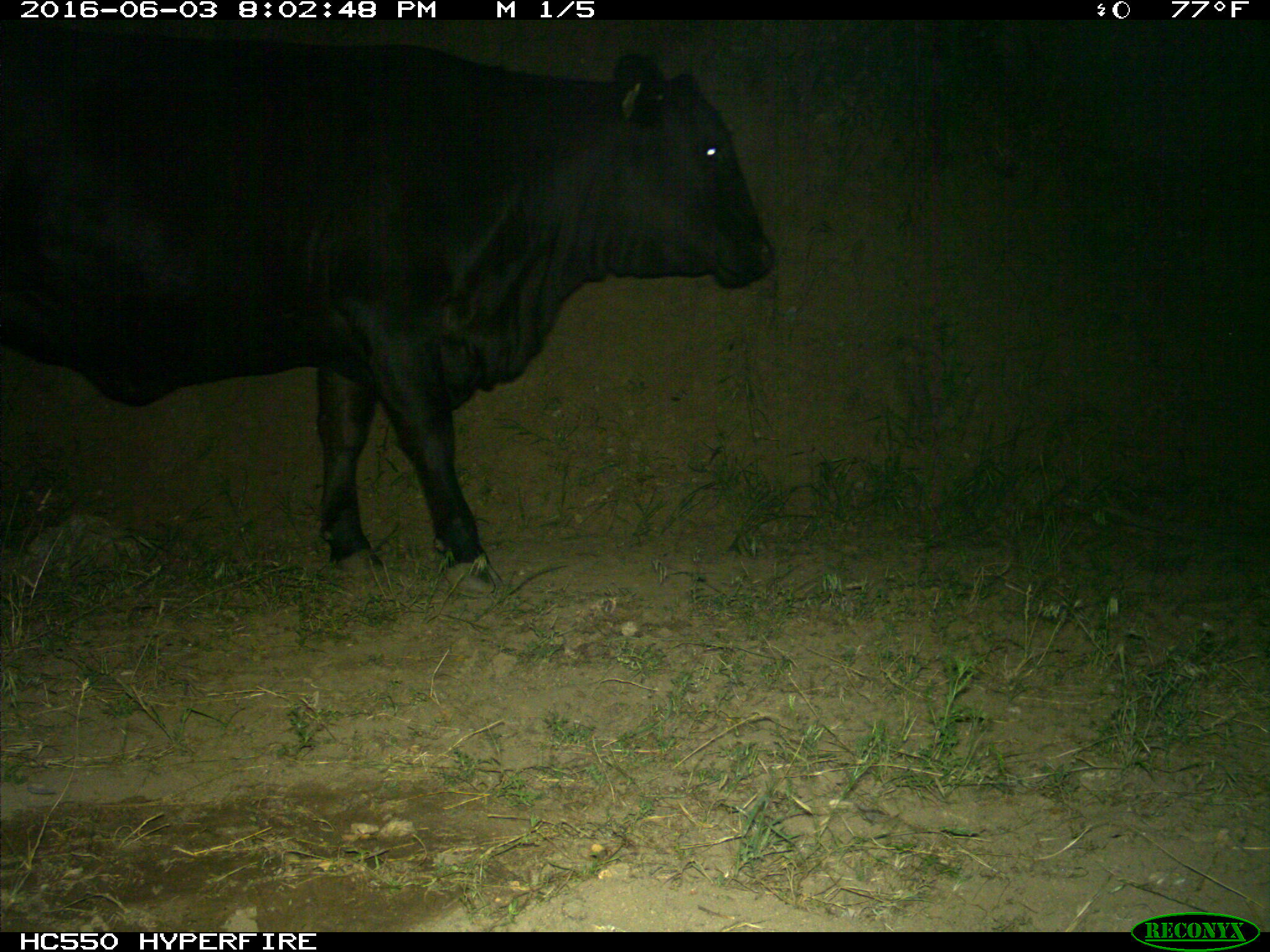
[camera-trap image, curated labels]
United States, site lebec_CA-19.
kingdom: Animalia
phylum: Chordata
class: Mammalia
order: Artiodactyla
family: Bovidae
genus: Bos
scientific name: Bos taurus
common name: domestic cow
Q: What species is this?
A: Bos taurus (domestic cow).